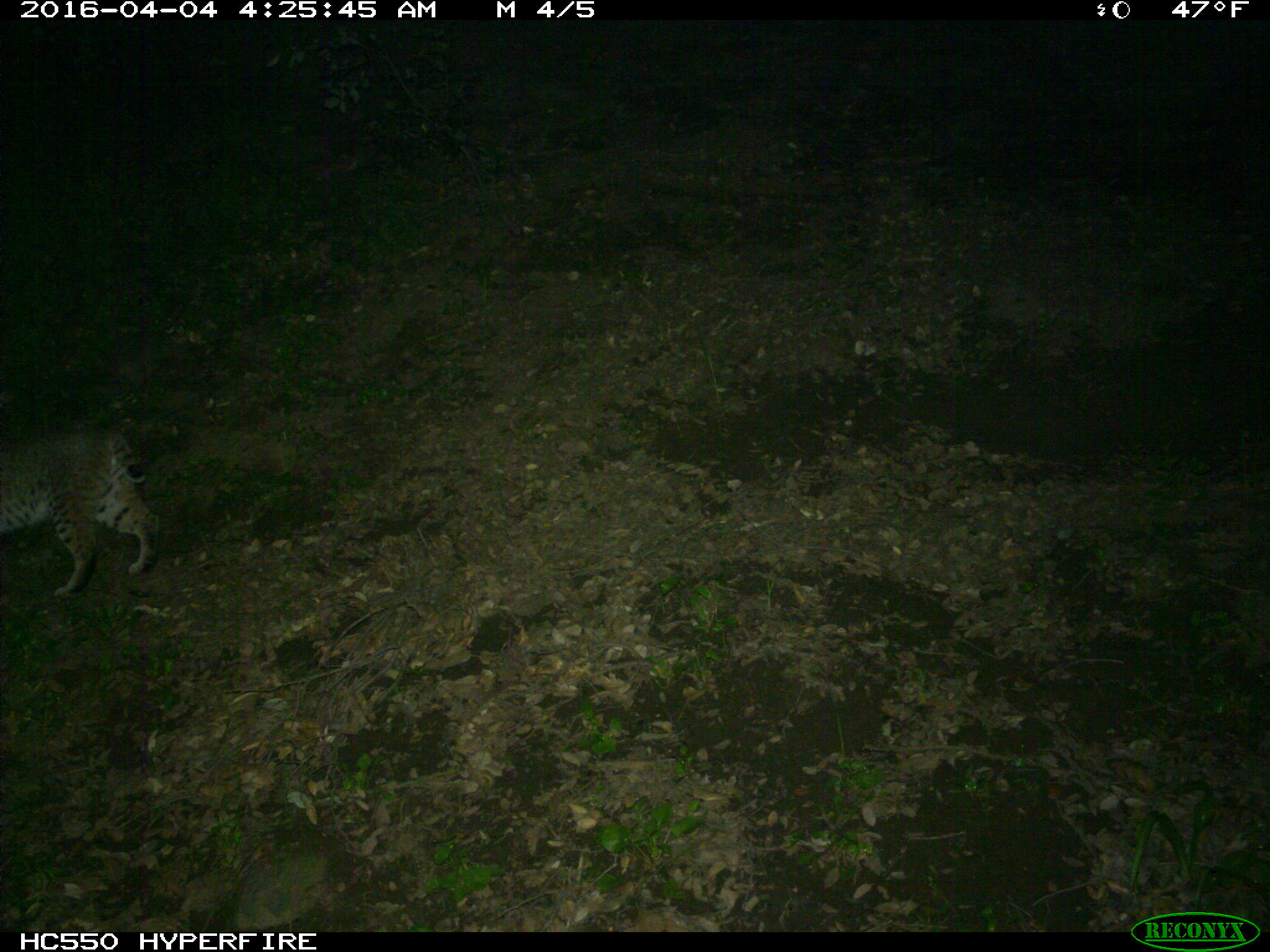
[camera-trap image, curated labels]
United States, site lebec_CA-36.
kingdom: Animalia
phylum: Chordata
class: Mammalia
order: Carnivora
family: Felidae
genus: Lynx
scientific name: Lynx rufus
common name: bobcat